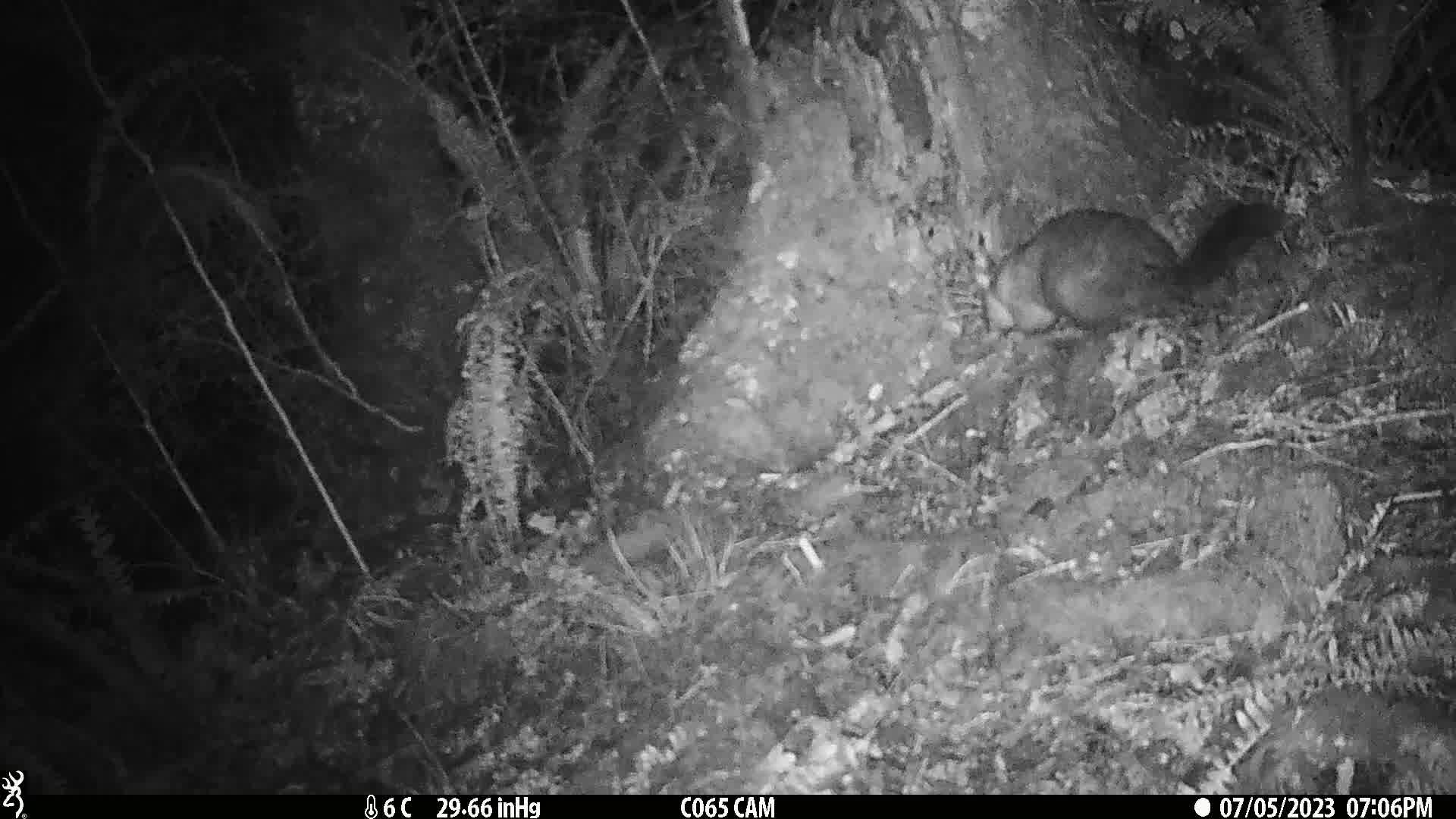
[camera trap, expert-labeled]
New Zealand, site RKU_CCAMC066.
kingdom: Animalia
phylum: Chordata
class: Mammalia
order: Diprotodontia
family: Phalangeridae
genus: Trichosurus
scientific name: Trichosurus vulpecula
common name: common brushtail possum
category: possum